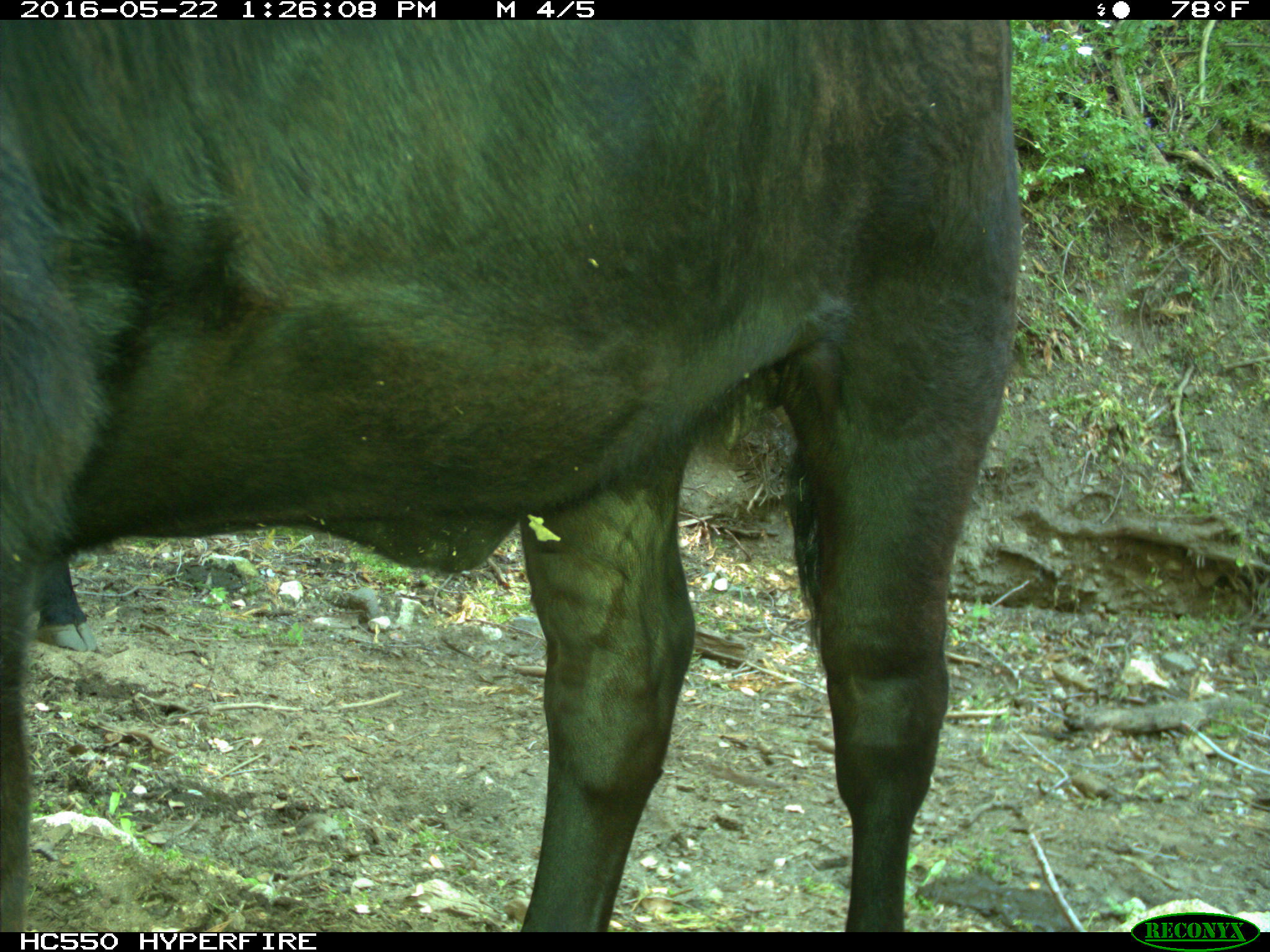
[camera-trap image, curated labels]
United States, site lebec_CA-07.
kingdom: Animalia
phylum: Chordata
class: Mammalia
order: Artiodactyla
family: Bovidae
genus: Bos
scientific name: Bos taurus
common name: domestic cow